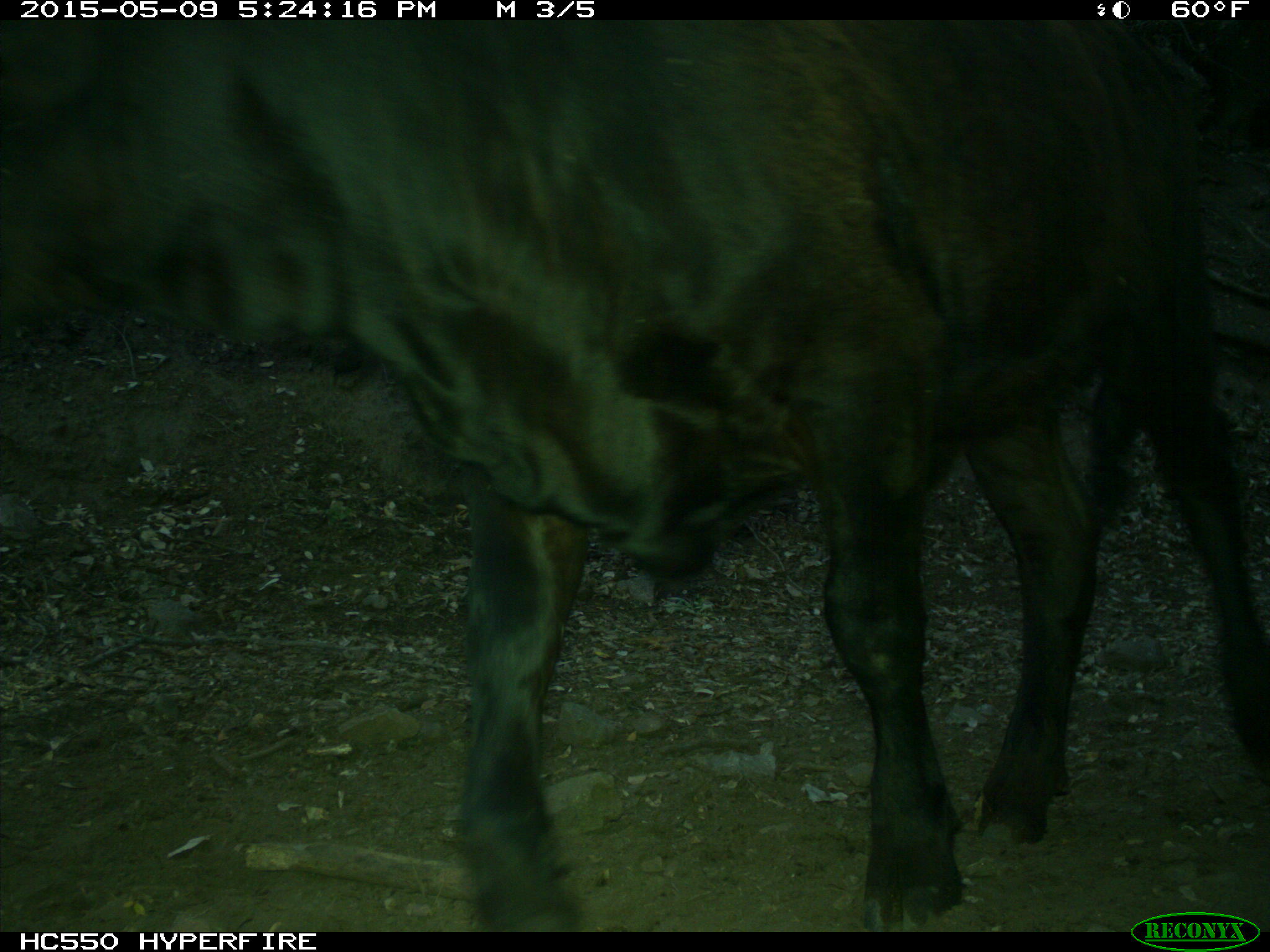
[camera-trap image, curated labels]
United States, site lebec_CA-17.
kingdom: Animalia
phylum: Chordata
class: Mammalia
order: Artiodactyla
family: Bovidae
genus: Bos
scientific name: Bos taurus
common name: domestic cow